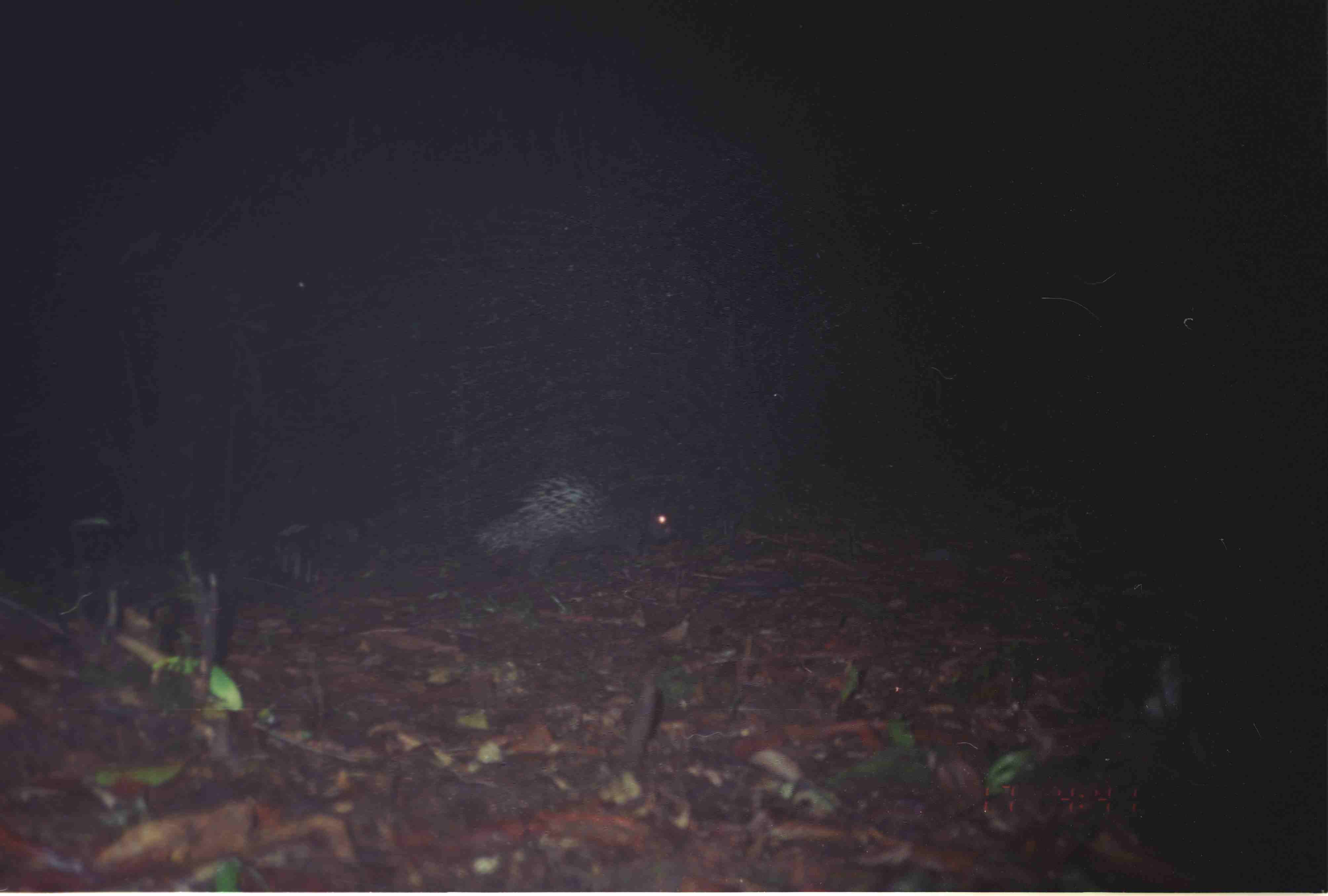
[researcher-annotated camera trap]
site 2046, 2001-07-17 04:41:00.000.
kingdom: Animalia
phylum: Chordata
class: Mammalia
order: Rodentia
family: Hystricidae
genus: Hystrix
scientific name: Hystrix brachyura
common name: east asian porcupine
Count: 1.